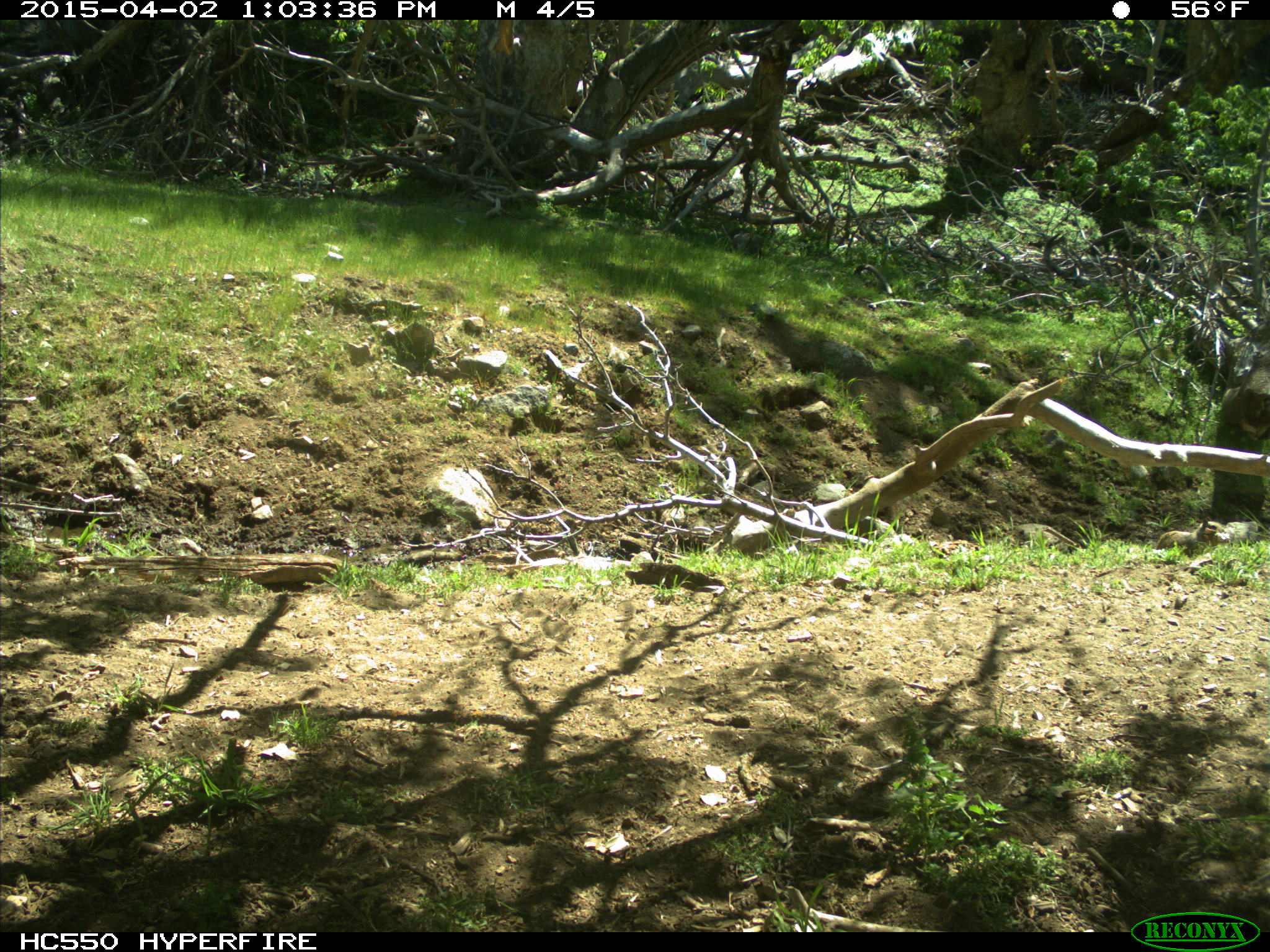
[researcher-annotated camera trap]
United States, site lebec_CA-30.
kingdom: Animalia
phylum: Chordata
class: Mammalia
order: Rodentia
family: Sciuridae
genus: Otospermophilus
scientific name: Otospermophilus beecheyi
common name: california ground squirrel